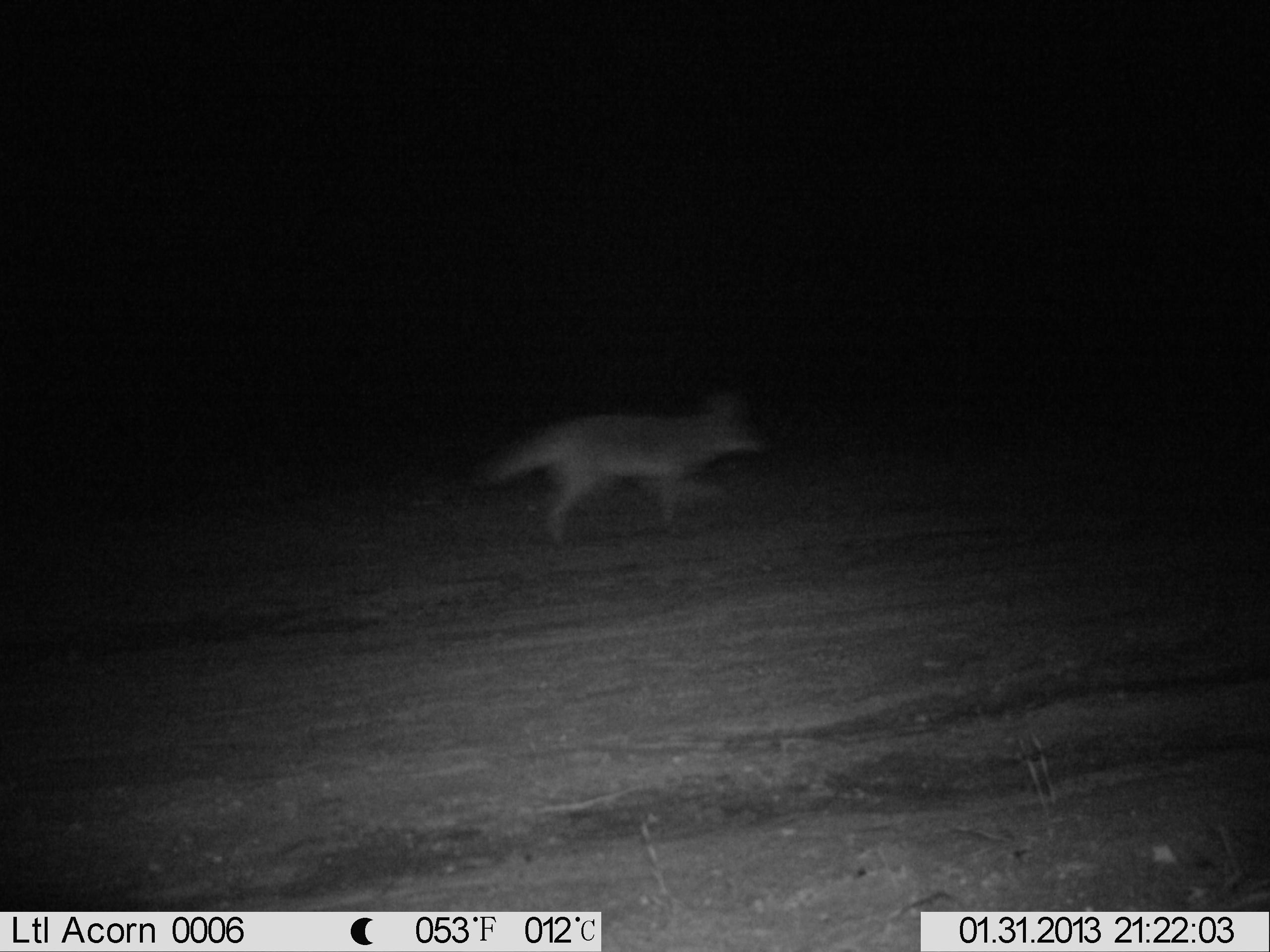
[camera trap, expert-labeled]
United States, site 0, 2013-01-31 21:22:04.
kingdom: Animalia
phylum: Chordata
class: Mammalia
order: Carnivora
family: Canidae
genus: Canis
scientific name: Canis latrans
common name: coyote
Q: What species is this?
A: Coyote (Canis latrans).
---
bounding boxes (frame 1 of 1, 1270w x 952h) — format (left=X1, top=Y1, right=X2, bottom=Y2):
coyote: (left=443, top=384, right=772, bottom=547)